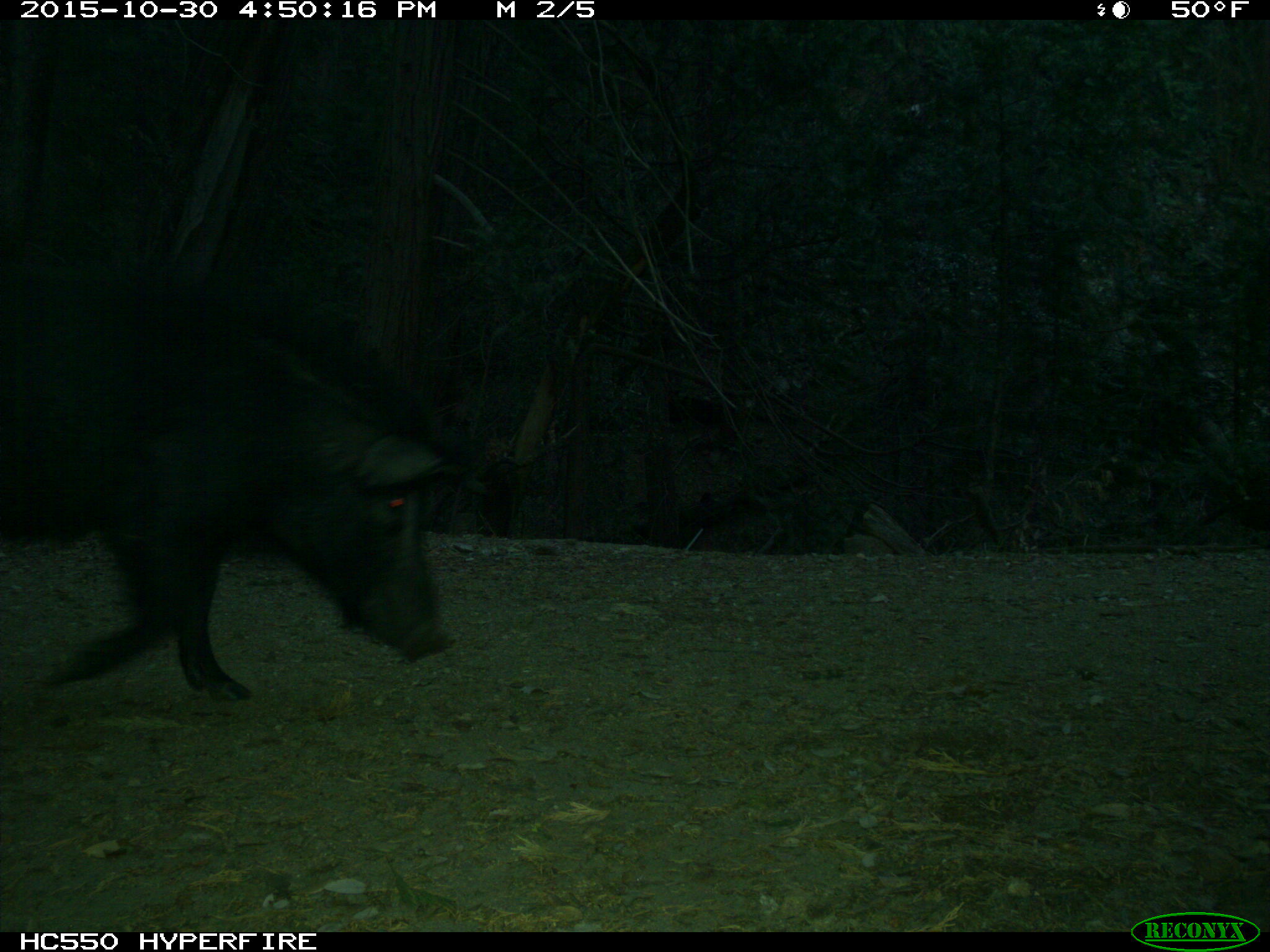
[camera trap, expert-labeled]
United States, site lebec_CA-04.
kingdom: Animalia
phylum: Chordata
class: Mammalia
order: Artiodactyla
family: Suidae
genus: Sus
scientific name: Sus scrofa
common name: wild boar